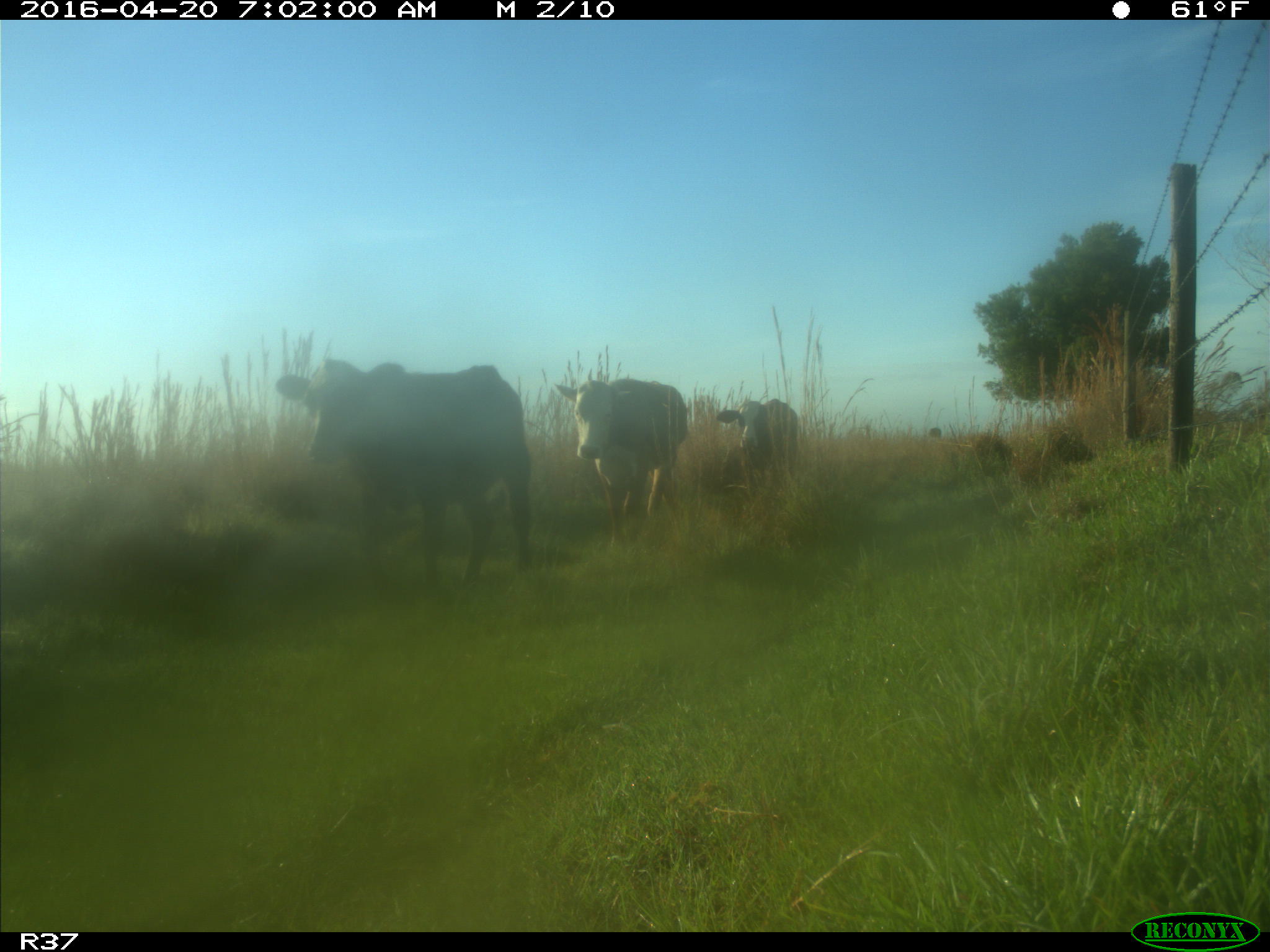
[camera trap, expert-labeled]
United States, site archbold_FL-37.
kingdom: Animalia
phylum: Chordata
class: Mammalia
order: Artiodactyla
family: Bovidae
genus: Bos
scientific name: Bos taurus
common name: domestic cow